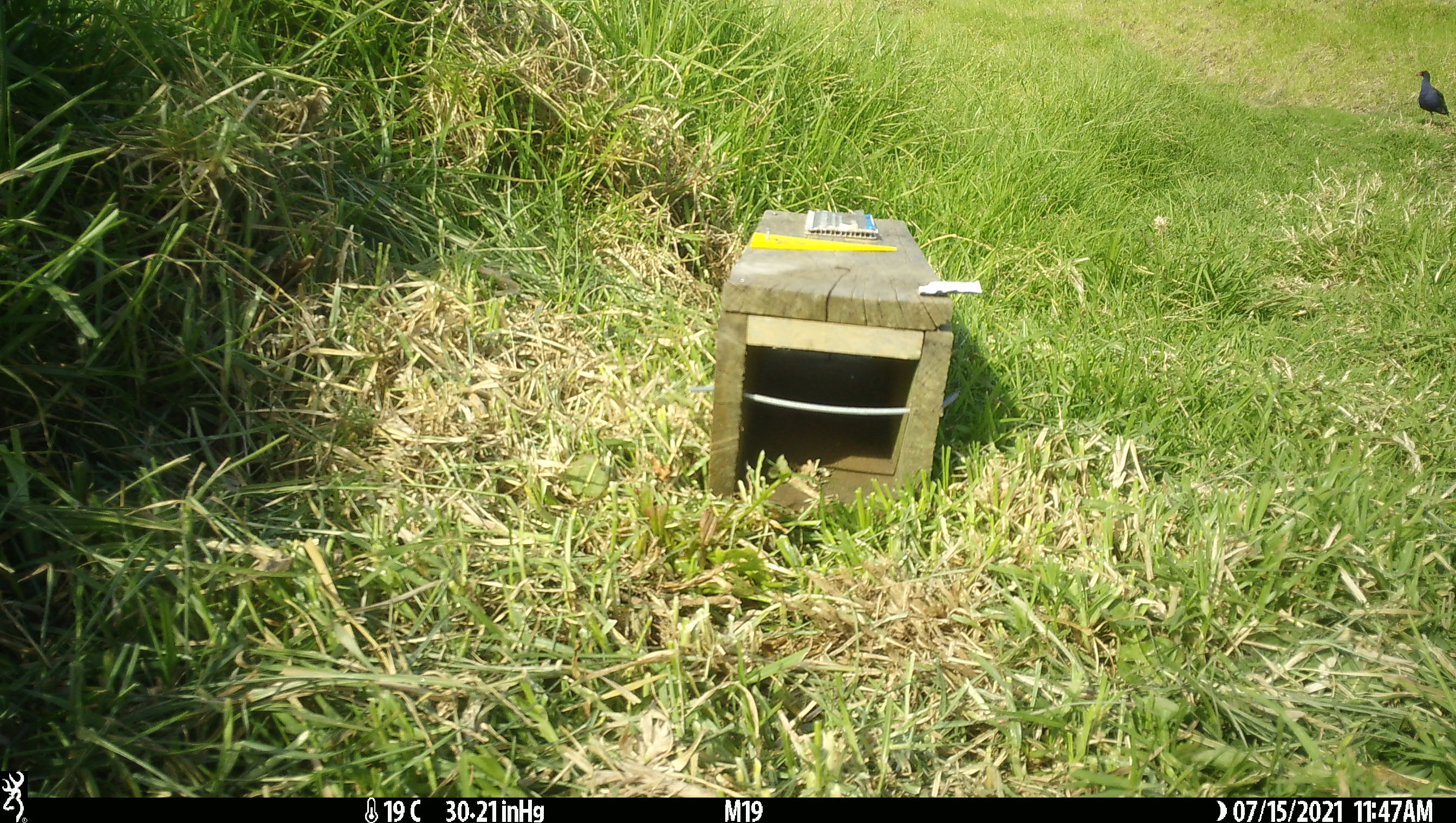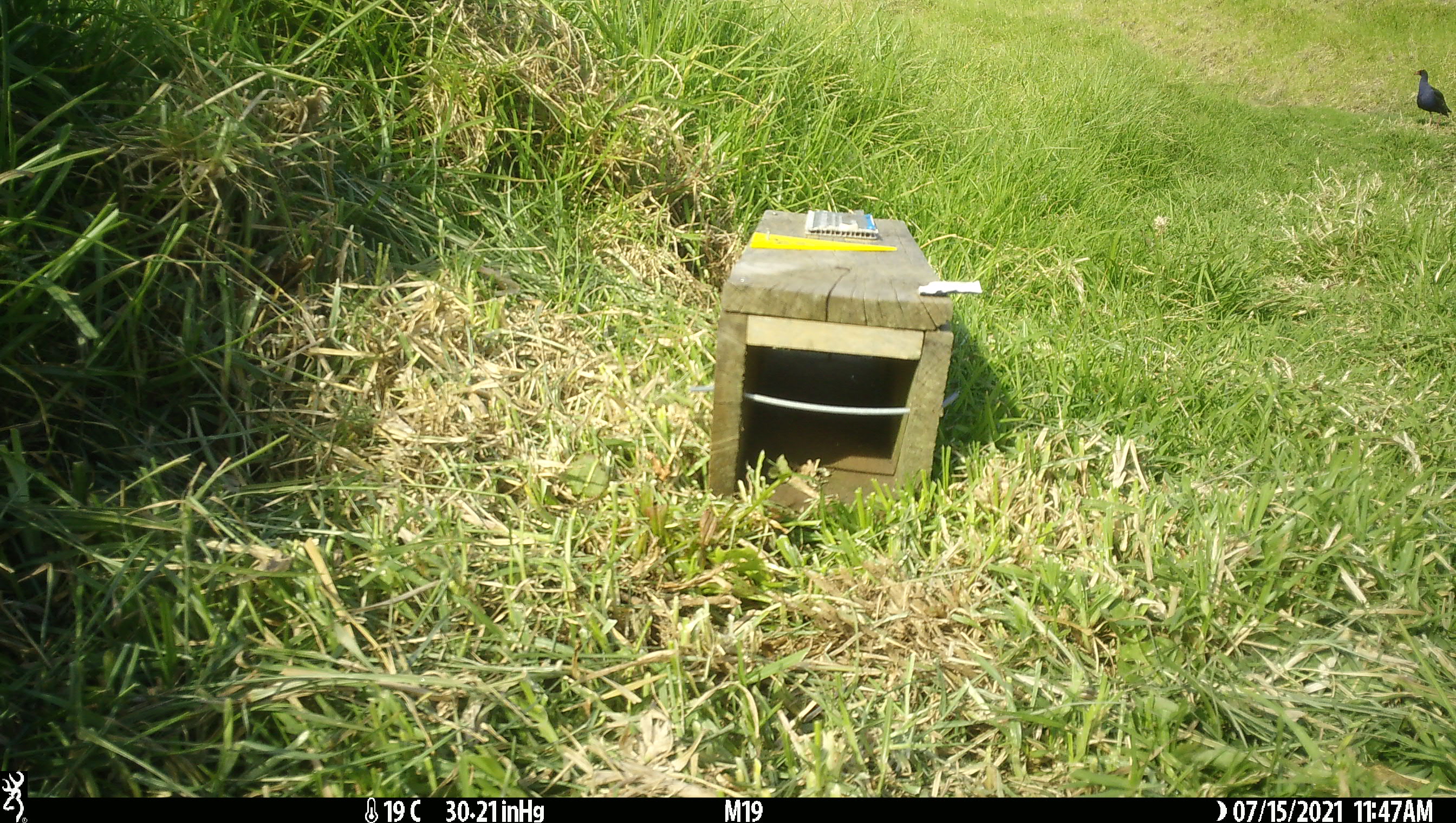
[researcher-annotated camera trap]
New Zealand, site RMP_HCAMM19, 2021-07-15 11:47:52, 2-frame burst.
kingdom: Animalia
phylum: Chordata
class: Aves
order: Gruiformes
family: Rallidae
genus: Porphyrio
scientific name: Porphyrio melanotus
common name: australasian swamphen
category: pukeko